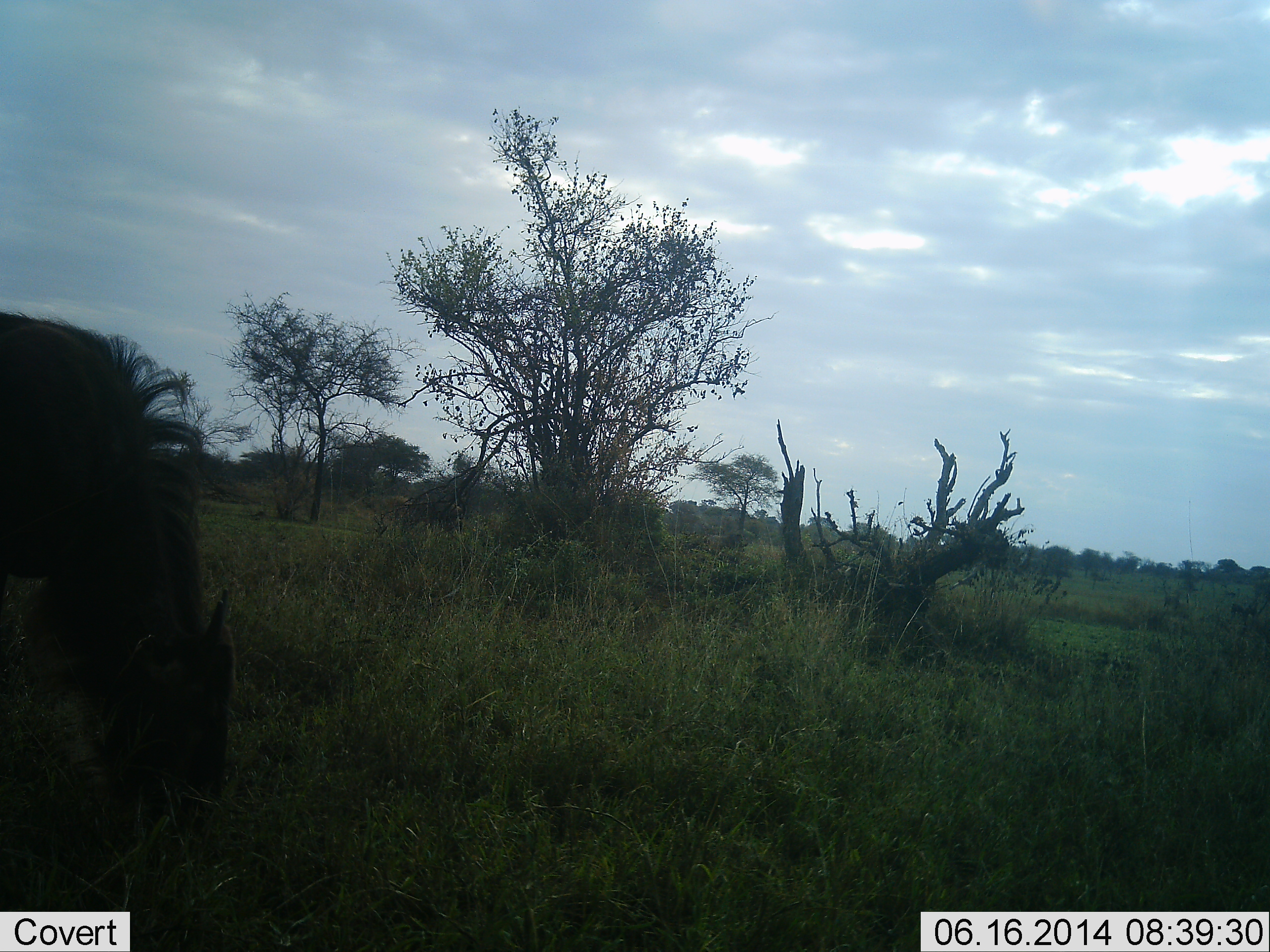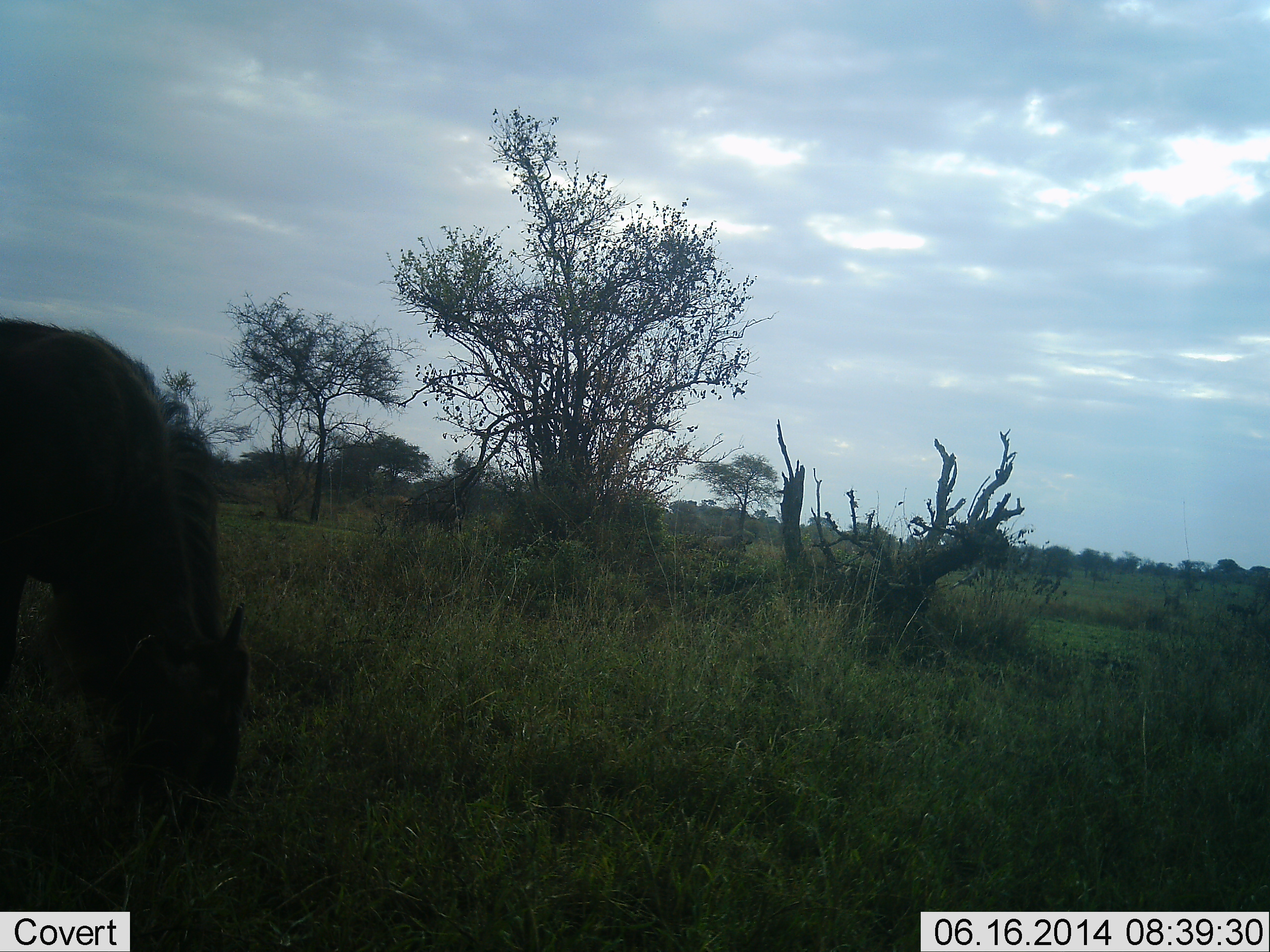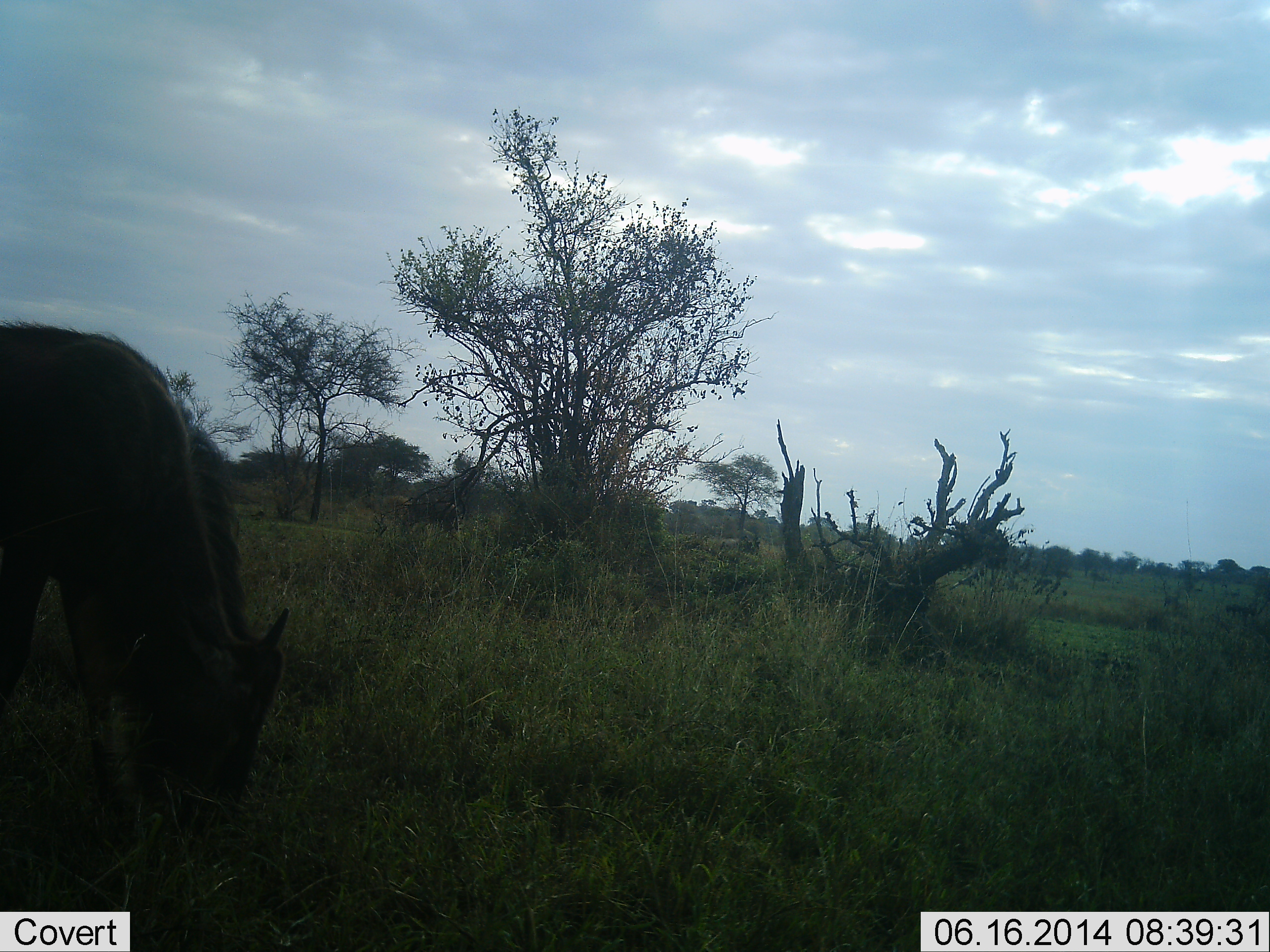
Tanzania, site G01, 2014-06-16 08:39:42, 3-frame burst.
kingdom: Animalia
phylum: Chordata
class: Mammalia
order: Artiodactyla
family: Bovidae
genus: Connochaetes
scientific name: Connochaetes taurinus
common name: blue wildebeest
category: wildebeest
Wildebeest (blue wildebeest) (Connochaetes taurinus), count 1. Behavior (volunteer vote fractions): standing 20%, resting 0%, moving 40%, interacting 0%. Young present (vote fraction): 0%. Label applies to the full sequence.